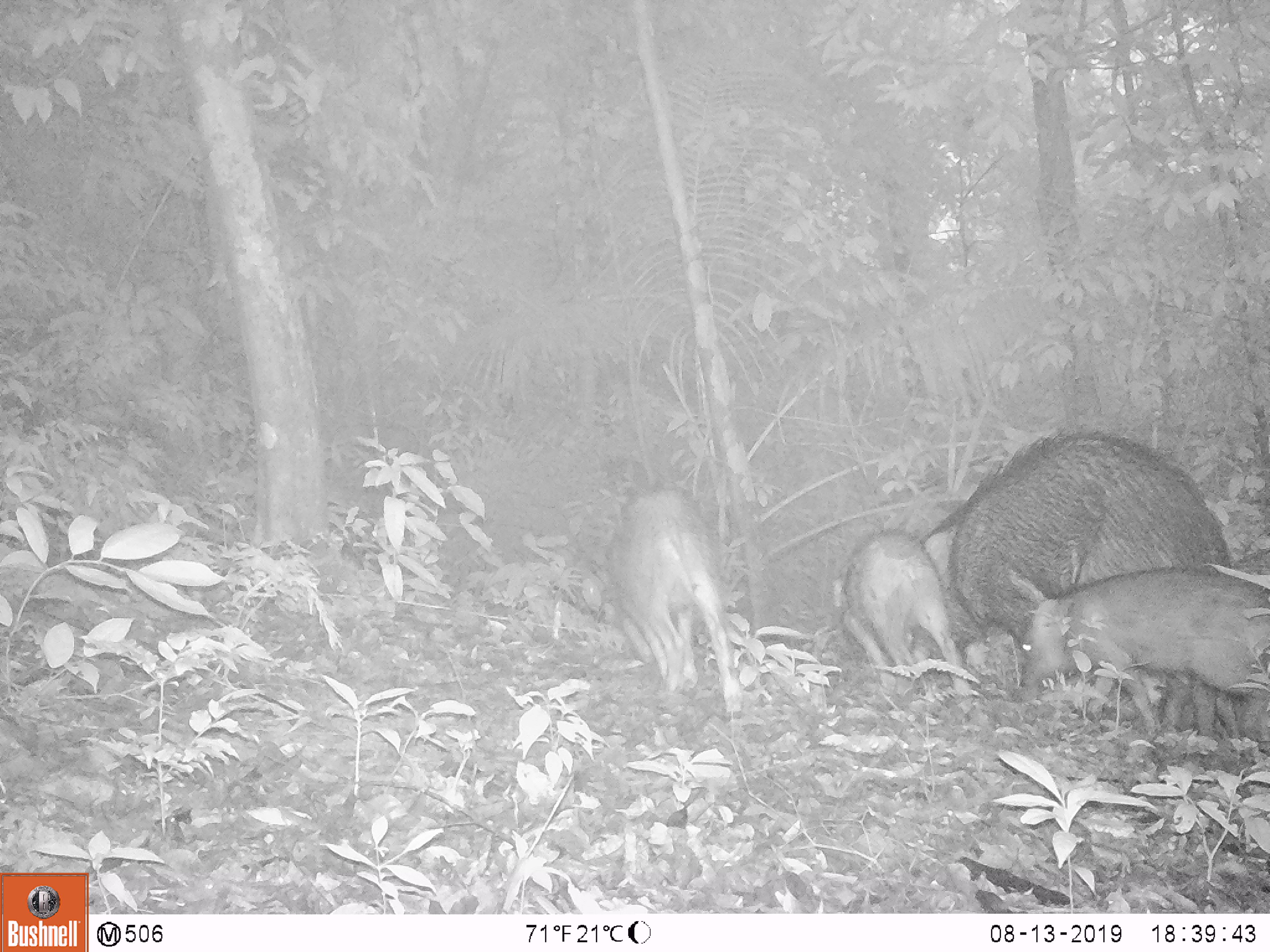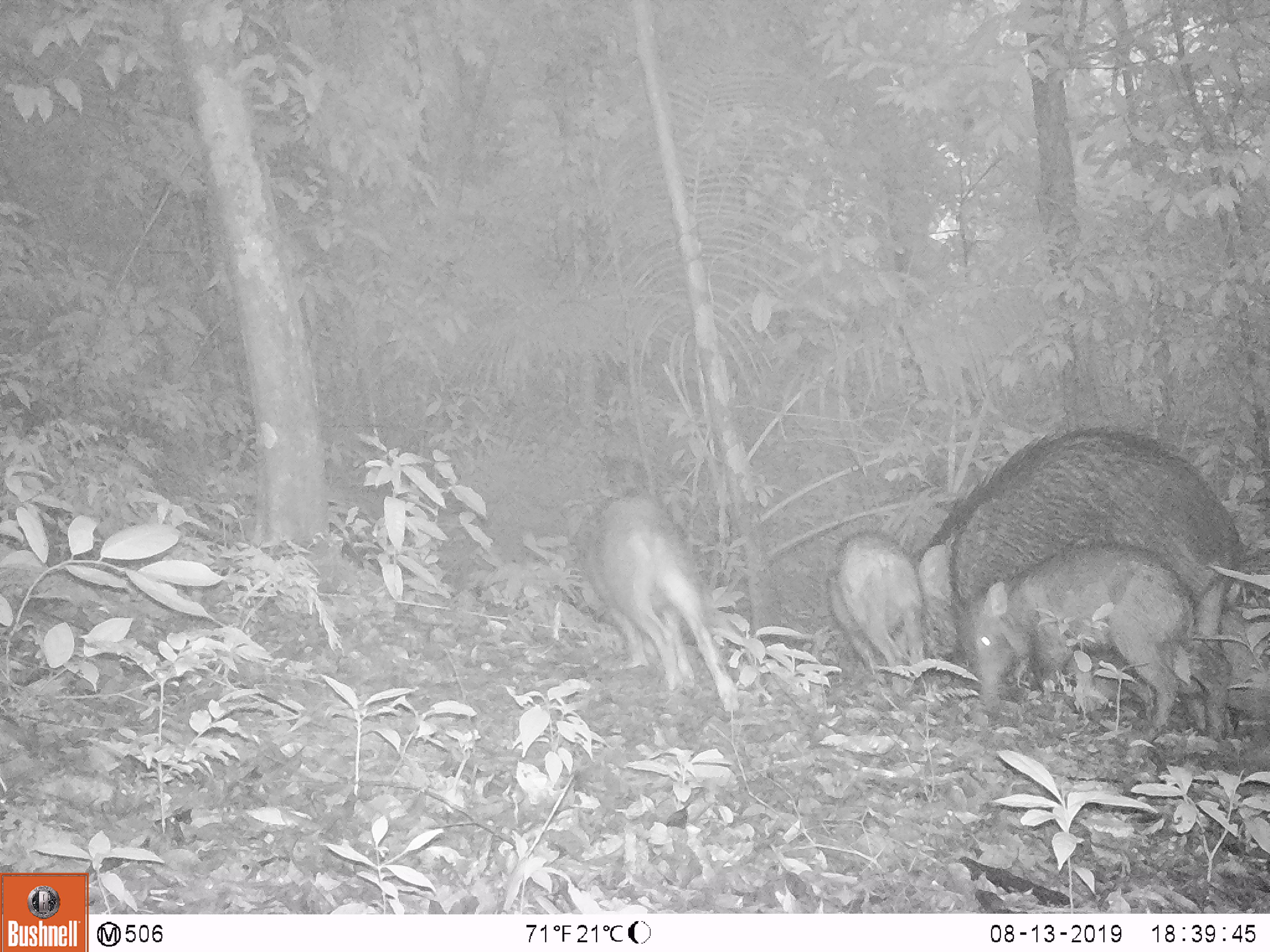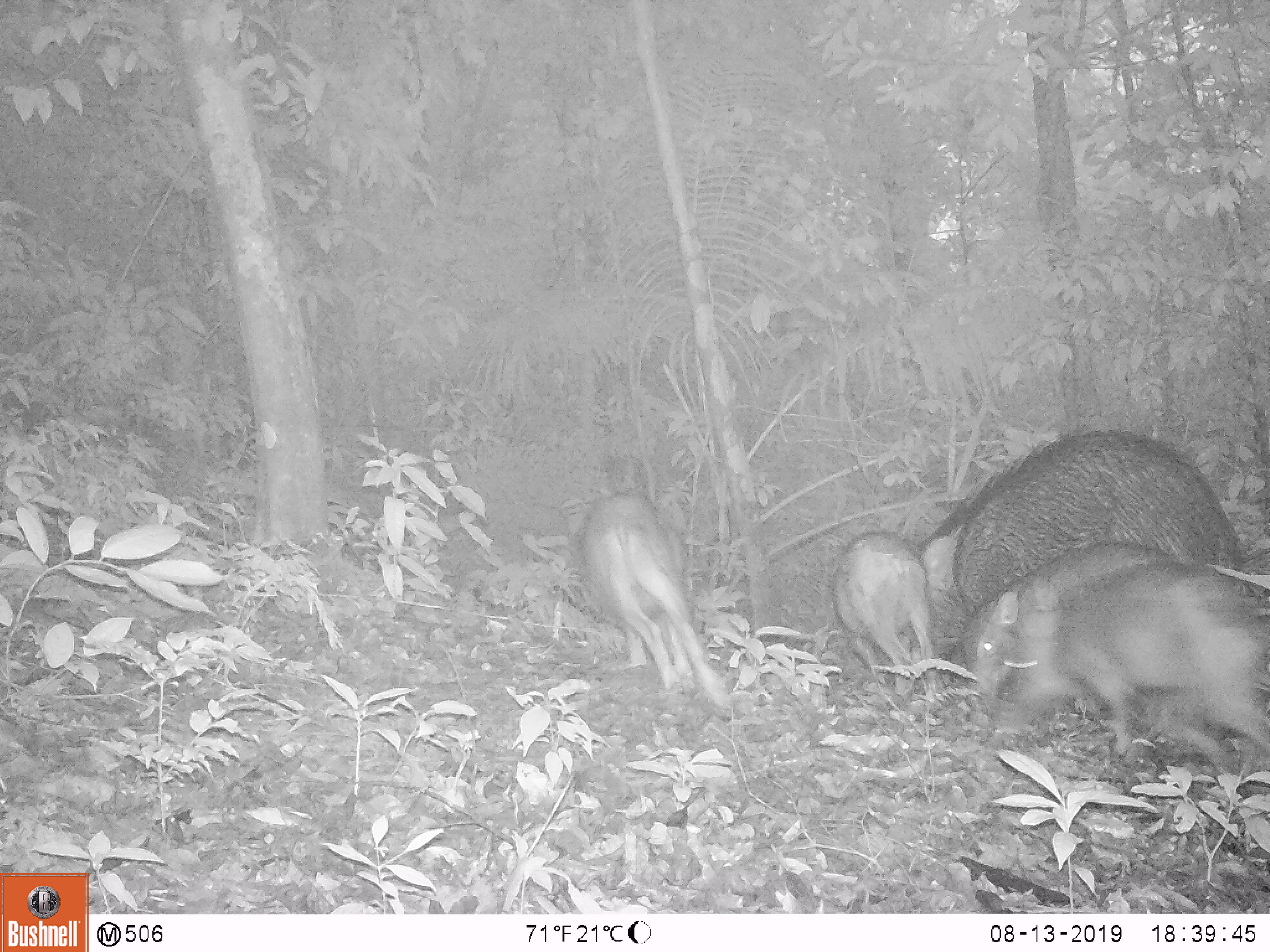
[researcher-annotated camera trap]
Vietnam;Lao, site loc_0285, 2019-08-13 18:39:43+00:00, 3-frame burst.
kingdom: Animalia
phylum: Chordata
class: Mammalia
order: Artiodactyla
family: Suidae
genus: Sus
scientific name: Sus scrofa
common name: eurasian wild pig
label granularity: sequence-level